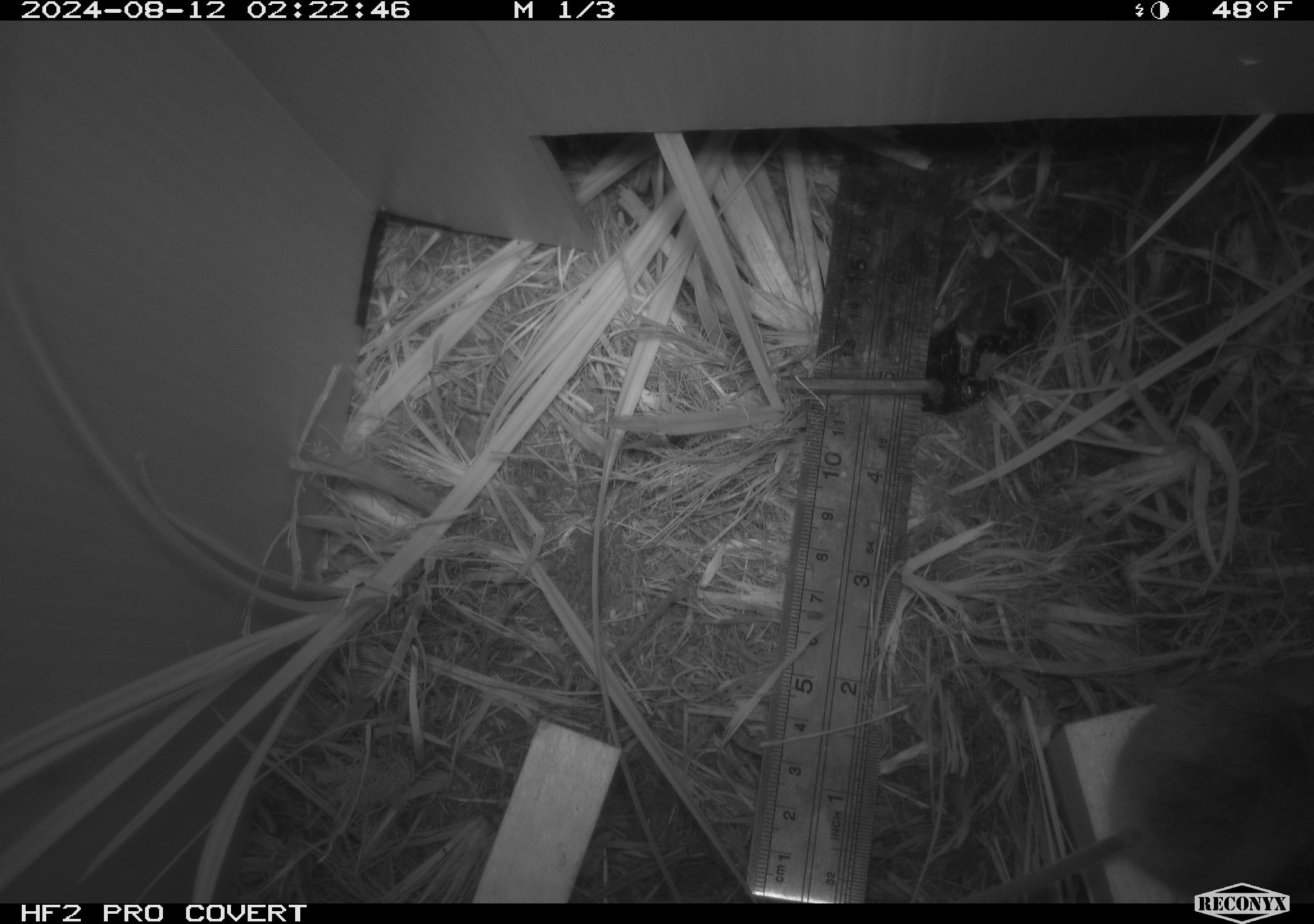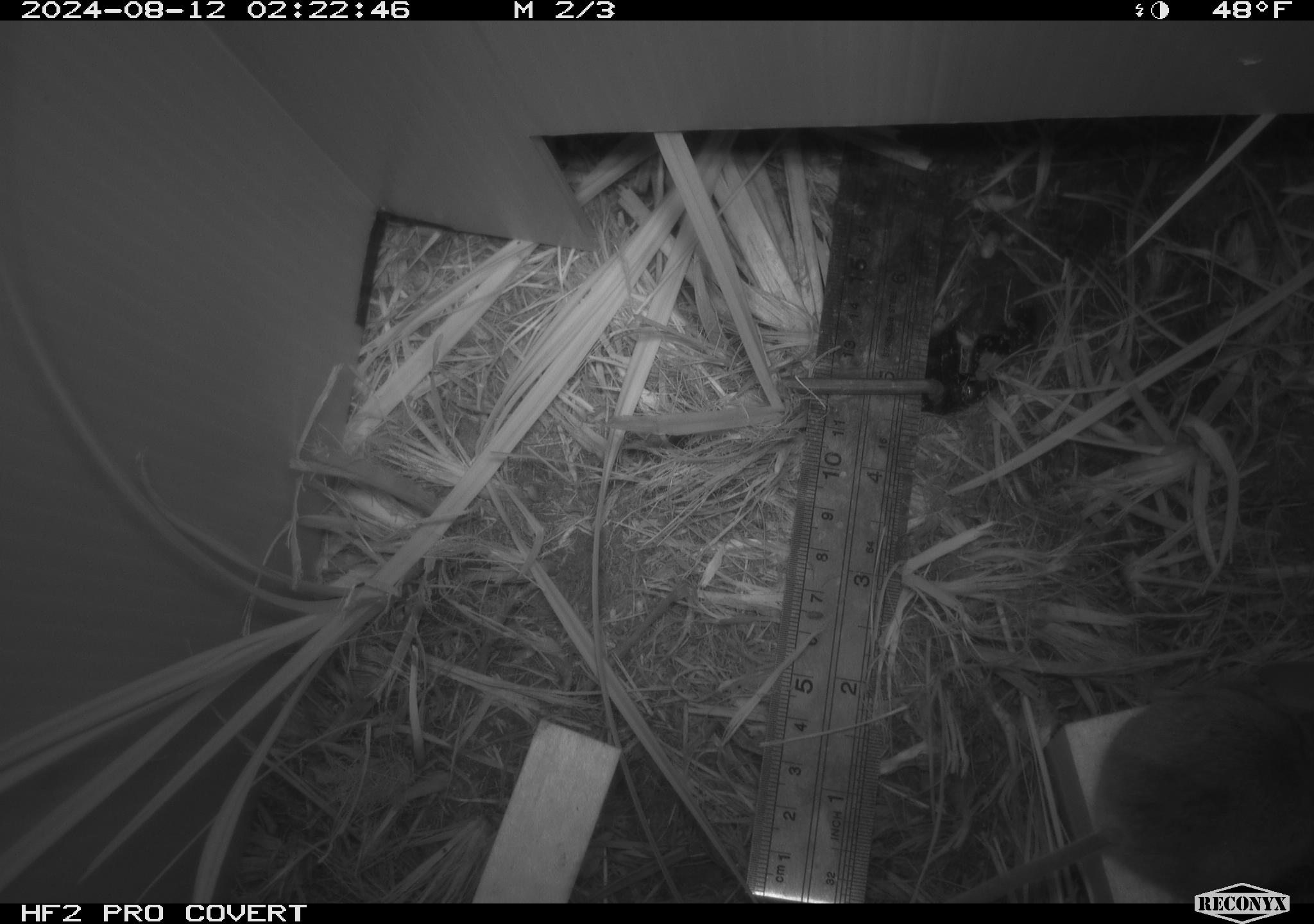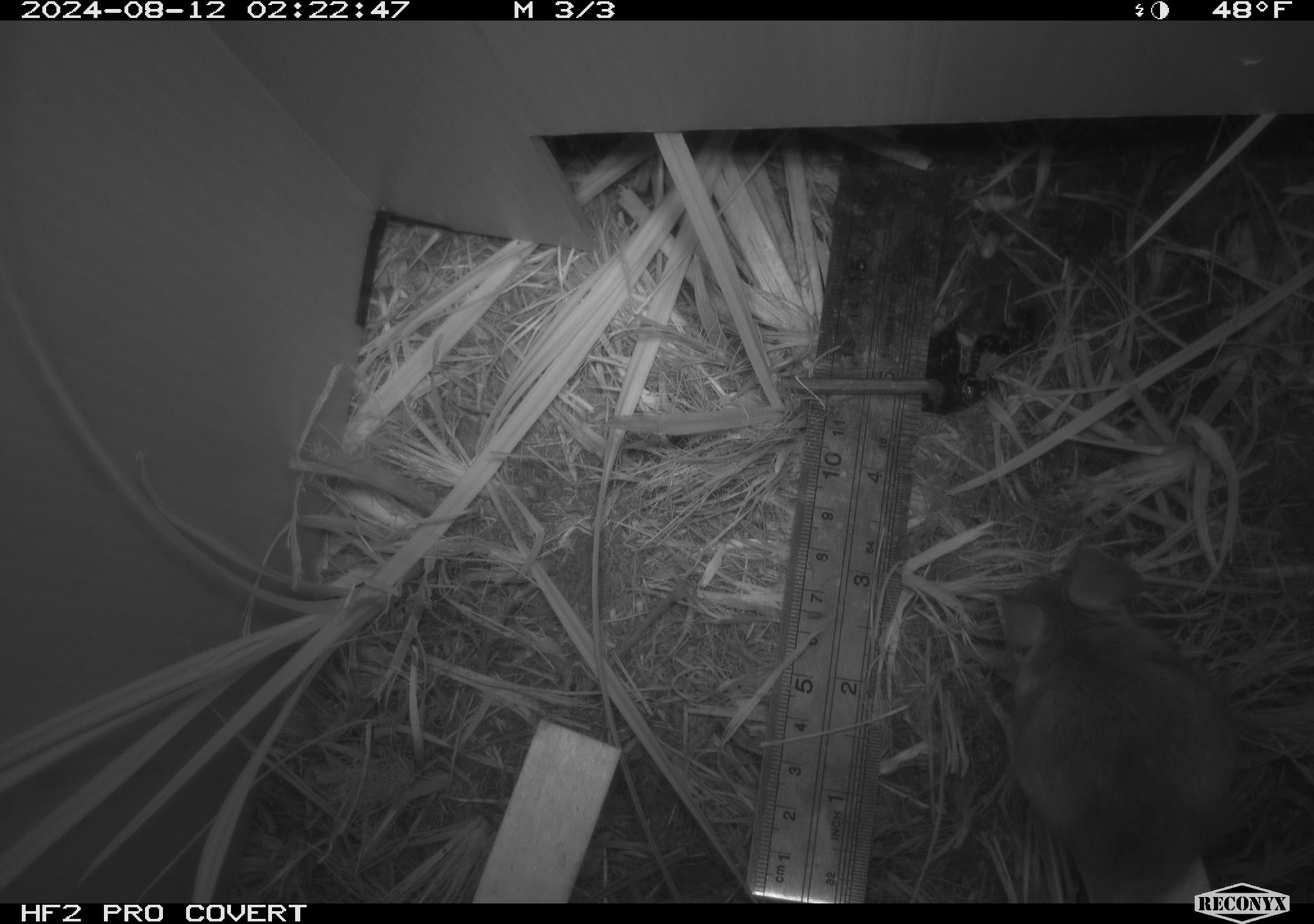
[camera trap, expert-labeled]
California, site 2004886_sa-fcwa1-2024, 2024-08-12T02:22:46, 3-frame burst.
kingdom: Animalia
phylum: Chordata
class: Mammalia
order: Rodentia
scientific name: Rodentia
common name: mouse species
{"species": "mouse species (Rodentia)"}